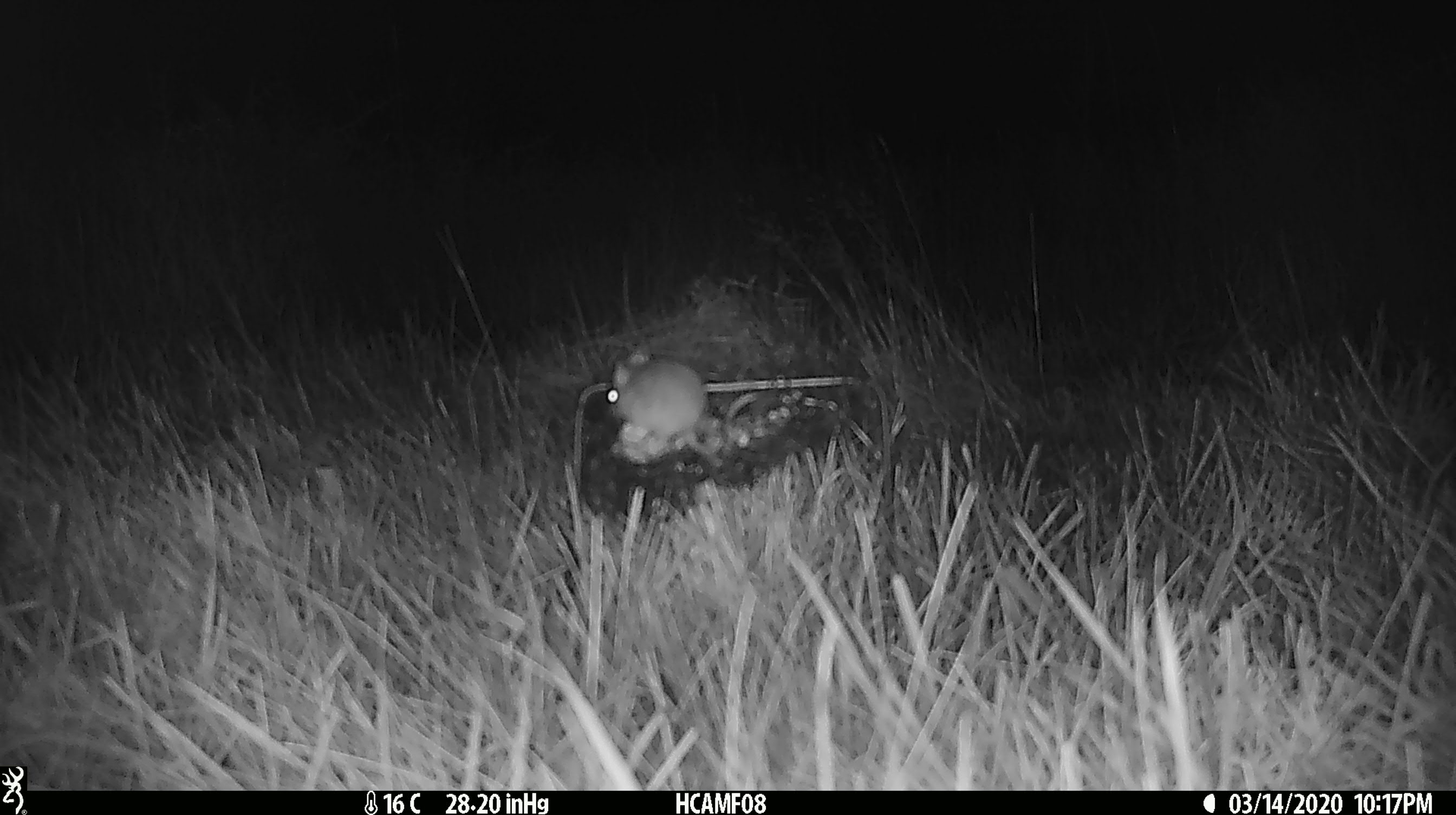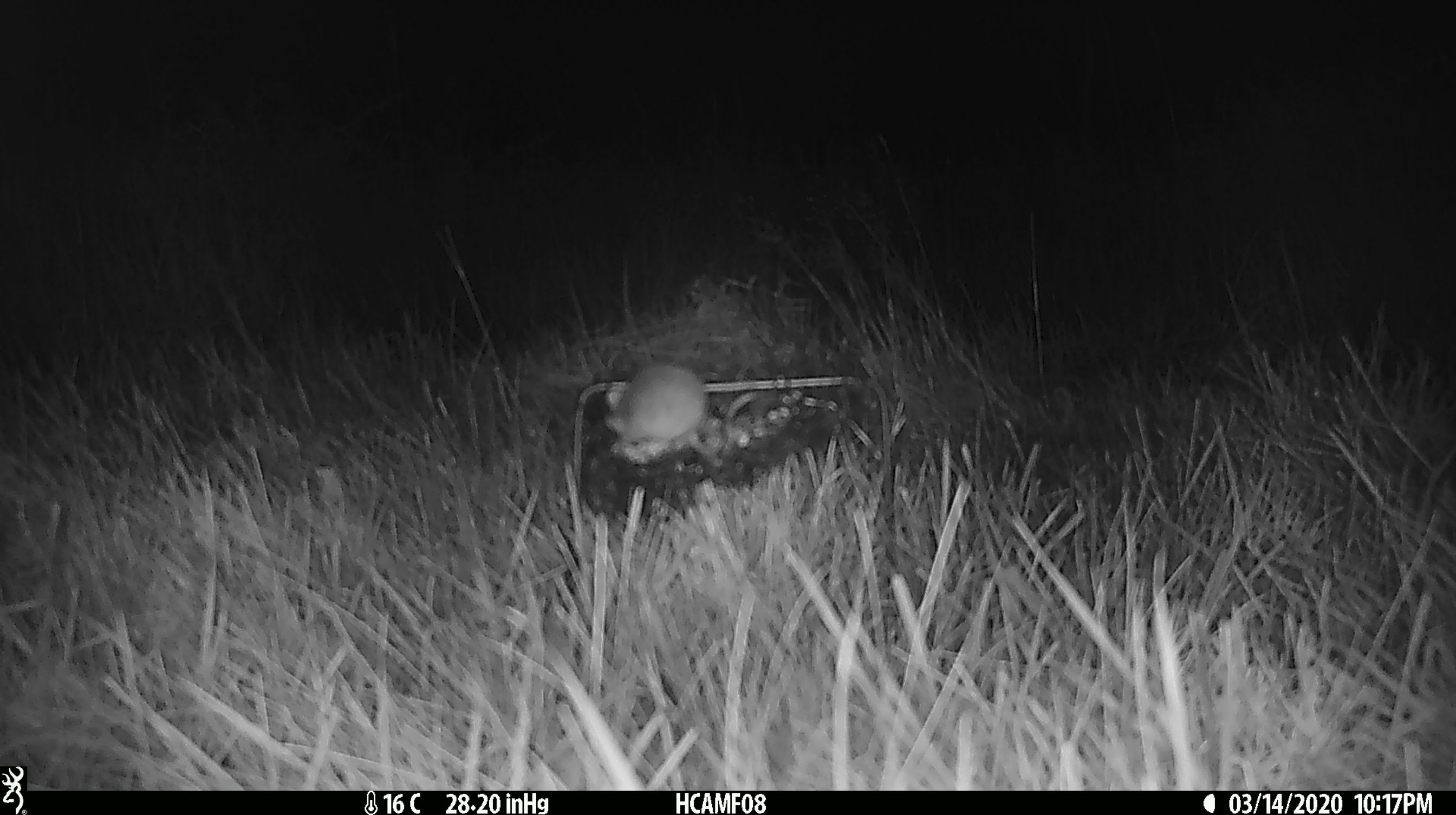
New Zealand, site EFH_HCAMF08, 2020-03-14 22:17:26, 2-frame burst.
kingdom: Animalia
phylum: Chordata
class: Mammalia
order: Rodentia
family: Muridae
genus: Mus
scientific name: Mus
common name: mouse